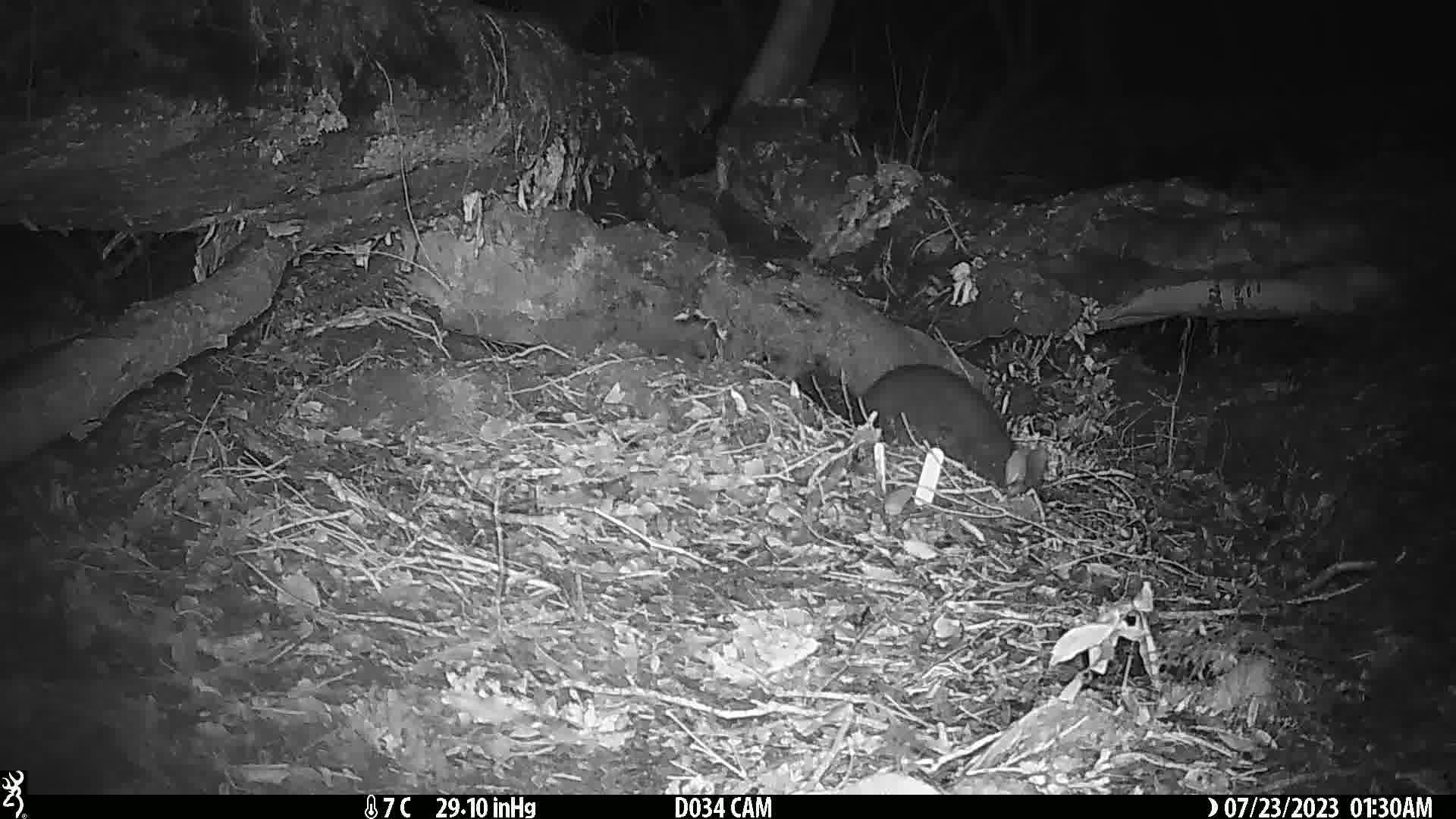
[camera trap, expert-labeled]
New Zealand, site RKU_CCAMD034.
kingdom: Animalia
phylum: Chordata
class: Mammalia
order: Diprotodontia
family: Phalangeridae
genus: Trichosurus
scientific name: Trichosurus vulpecula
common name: common brushtail possum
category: possum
Possum (common brushtail possum) (Trichosurus vulpecula).